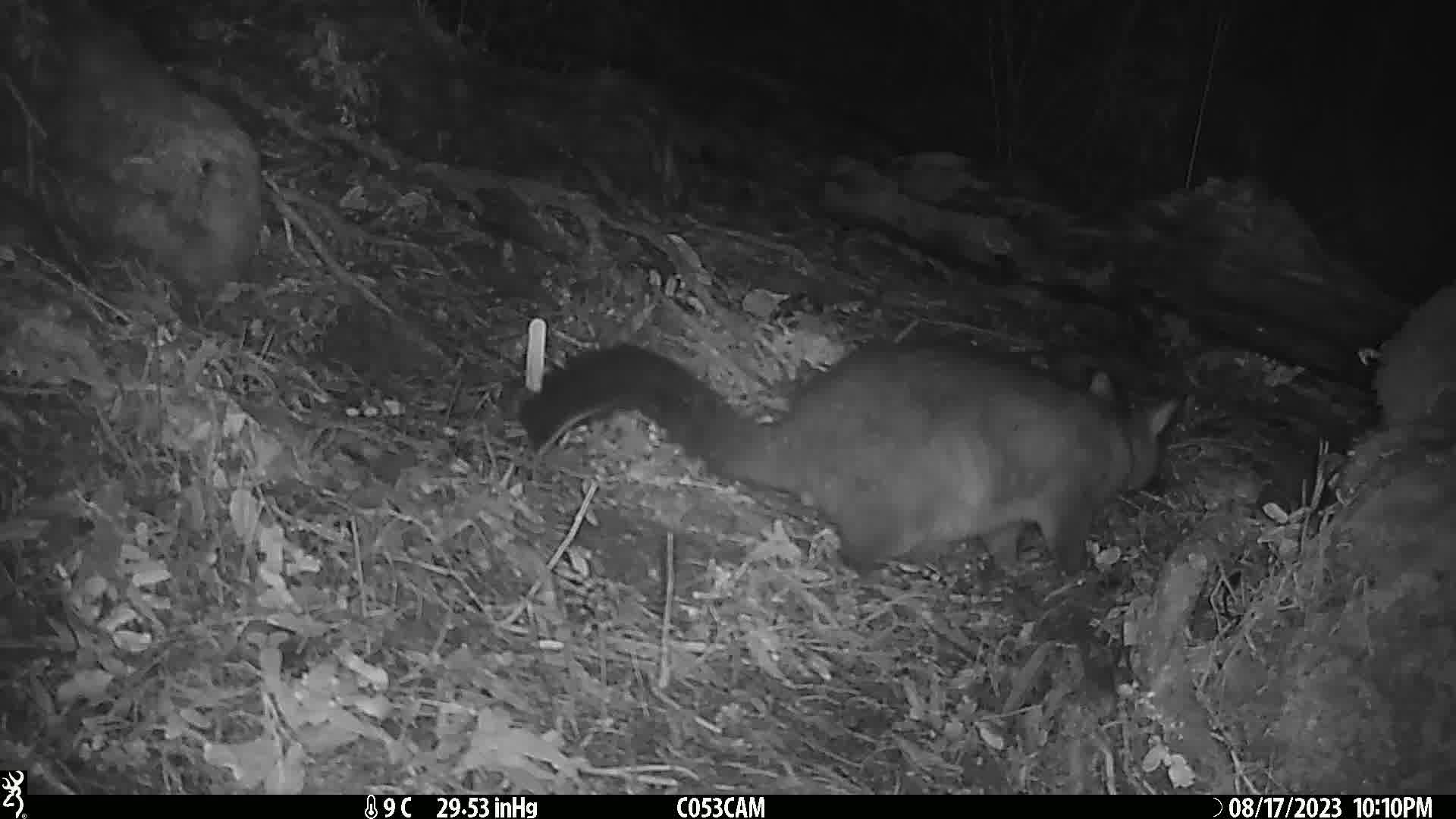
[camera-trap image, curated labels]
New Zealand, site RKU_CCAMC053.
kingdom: Animalia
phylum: Chordata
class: Mammalia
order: Diprotodontia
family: Phalangeridae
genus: Trichosurus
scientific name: Trichosurus vulpecula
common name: common brushtail possum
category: possum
Possum (common brushtail possum) (Trichosurus vulpecula).